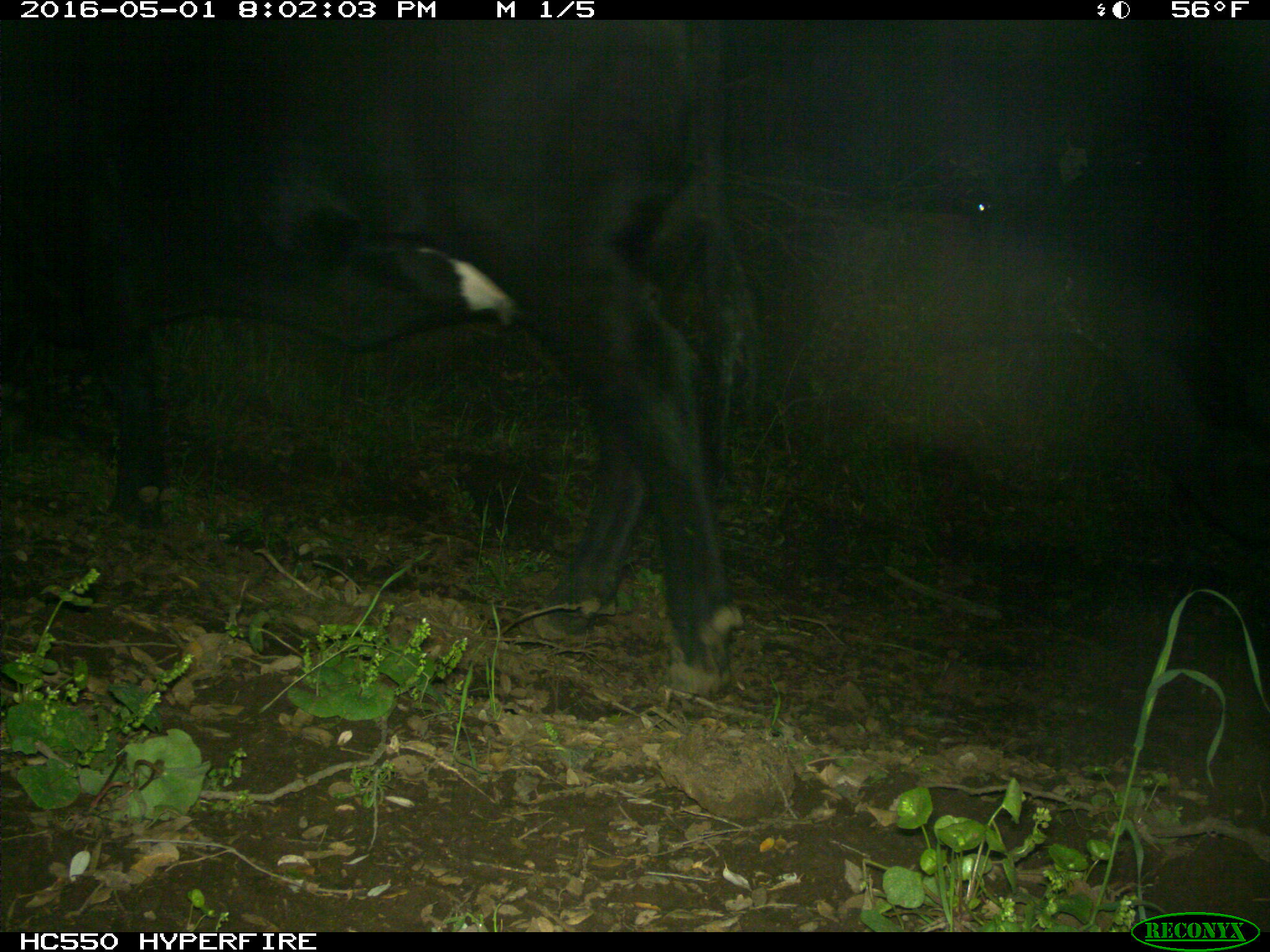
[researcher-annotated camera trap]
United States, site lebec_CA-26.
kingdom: Animalia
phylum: Chordata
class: Mammalia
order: Artiodactyla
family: Bovidae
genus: Bos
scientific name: Bos taurus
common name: domestic cow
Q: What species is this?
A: Bos taurus (domestic cow).